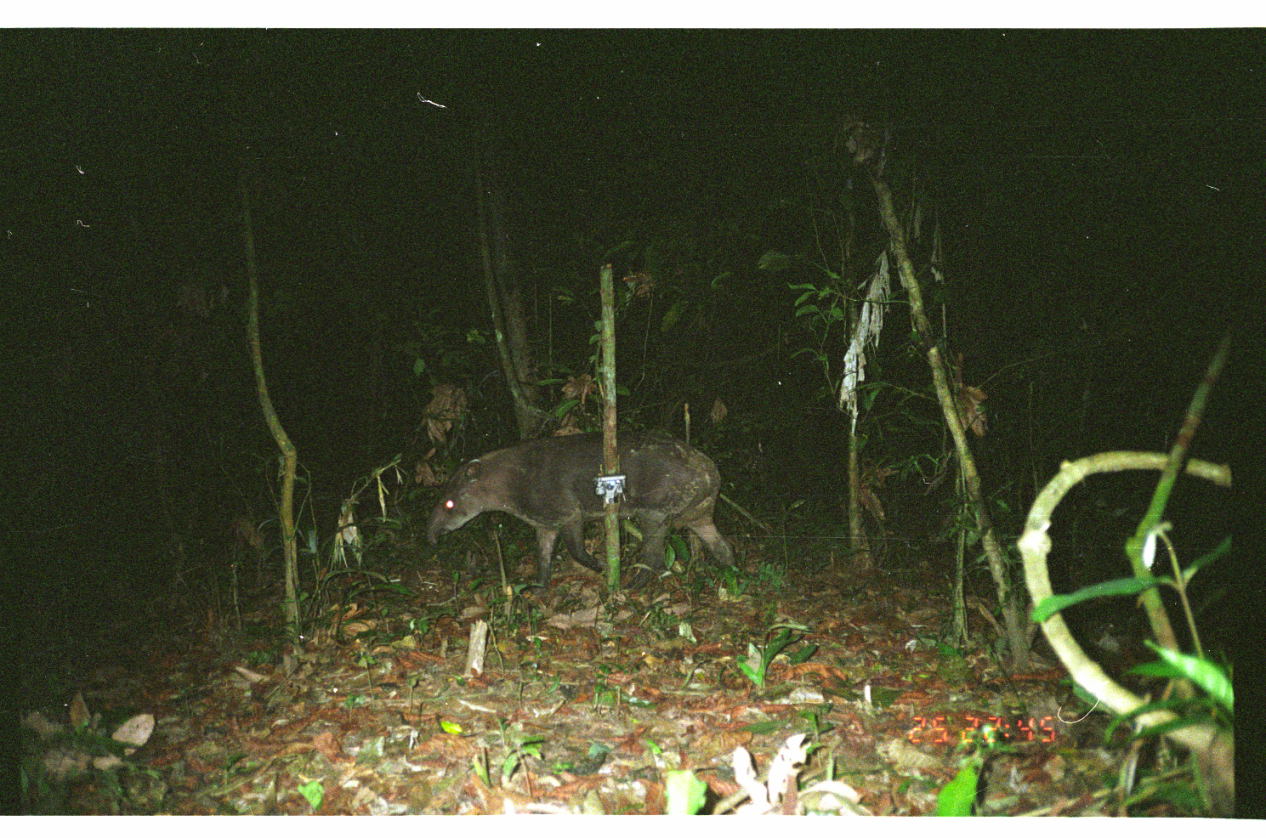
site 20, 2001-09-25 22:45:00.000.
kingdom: Animalia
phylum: Chordata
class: Mammalia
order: Perissodactyla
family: Tapiridae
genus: Tapirus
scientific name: Tapirus terrestris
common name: south american tapir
Tapirus terrestris (south american tapir).